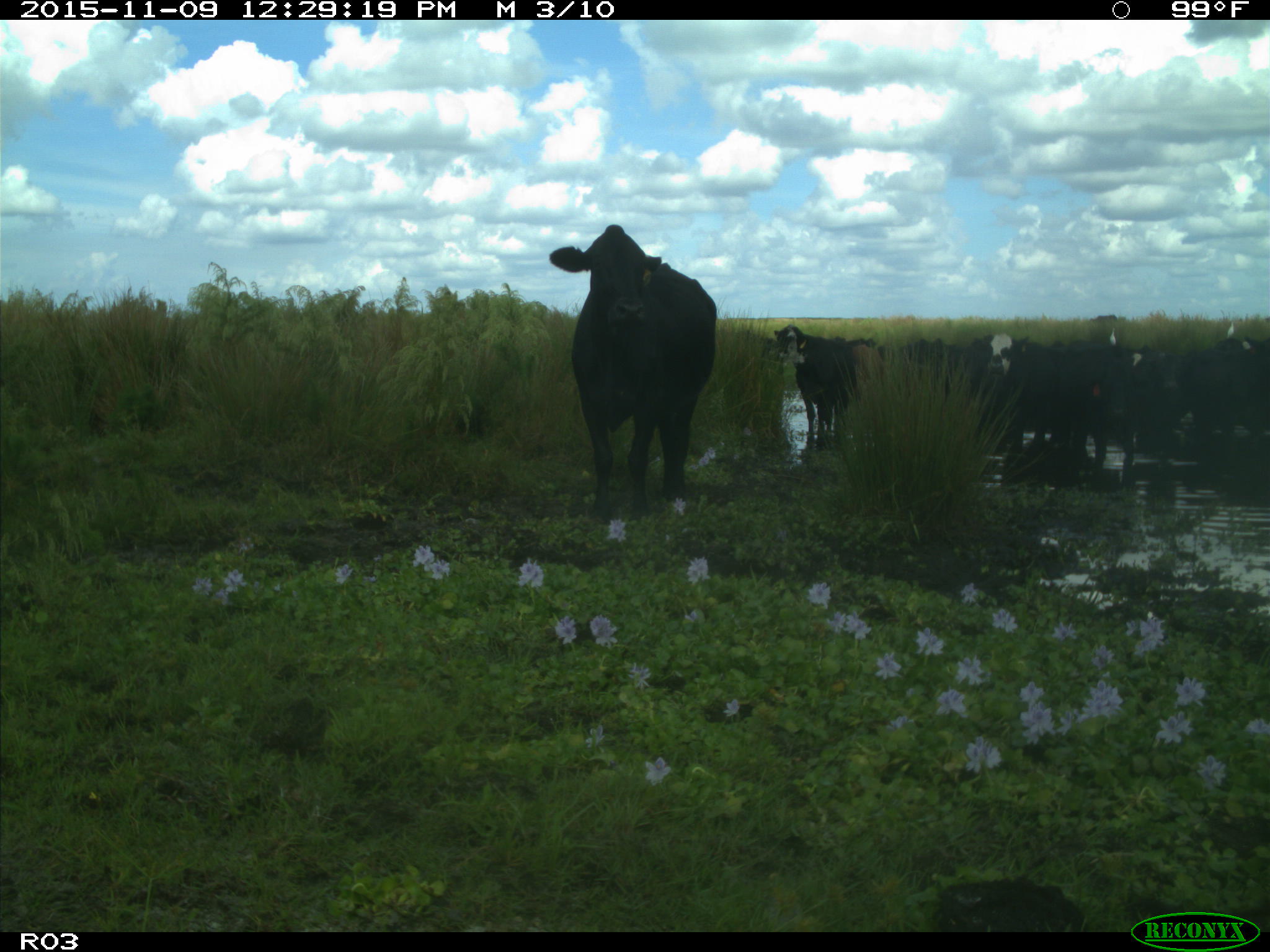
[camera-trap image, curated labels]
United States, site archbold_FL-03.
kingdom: Animalia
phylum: Chordata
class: Mammalia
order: Artiodactyla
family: Bovidae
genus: Bos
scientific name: Bos taurus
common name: domestic cow